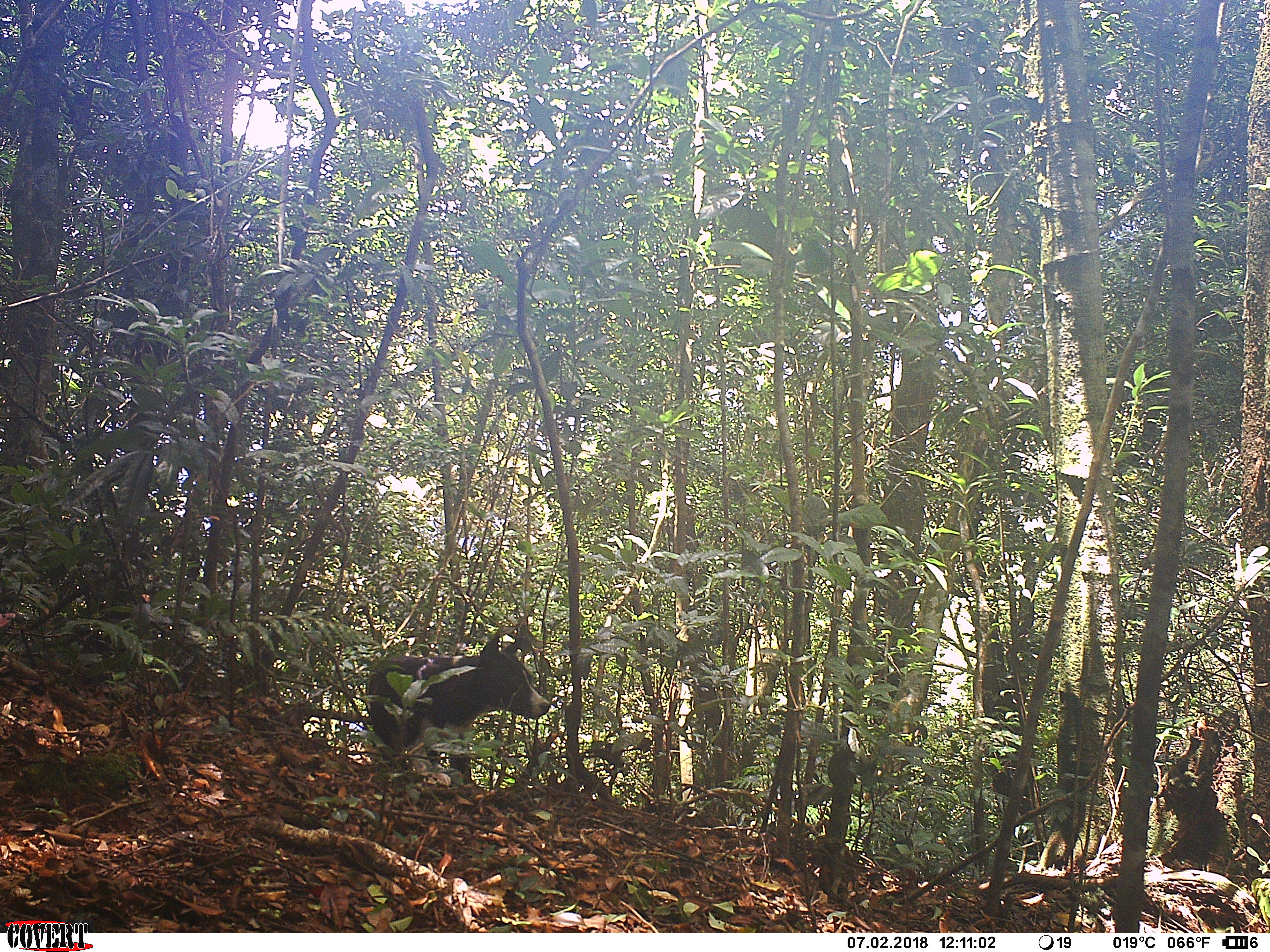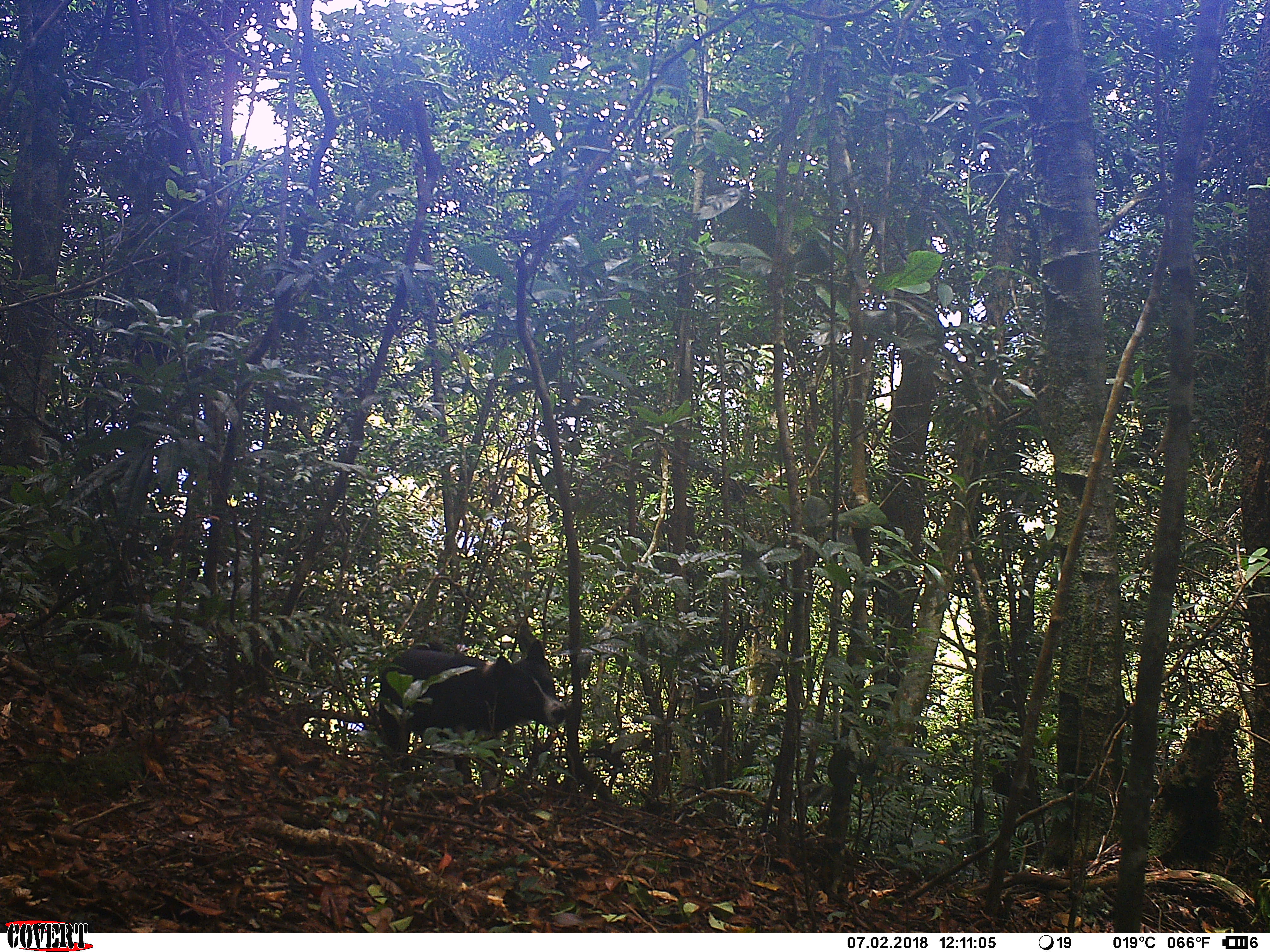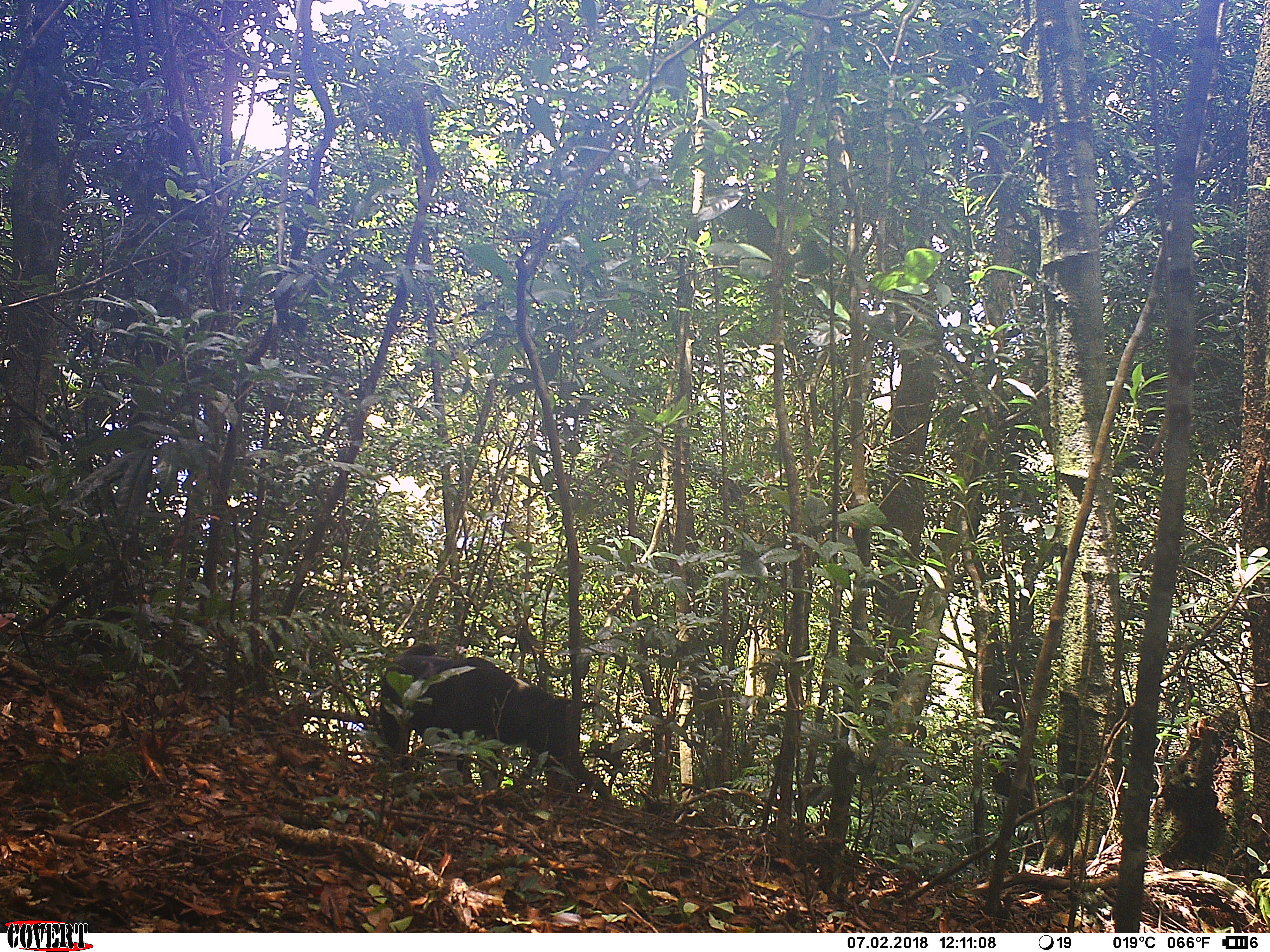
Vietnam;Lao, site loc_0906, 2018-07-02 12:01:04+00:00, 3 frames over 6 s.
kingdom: Animalia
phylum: Chordata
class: Mammalia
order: Carnivora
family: Canidae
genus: Canis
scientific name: Canis familiaris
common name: domestic dog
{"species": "domestic dog (Canis familiaris)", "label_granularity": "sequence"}